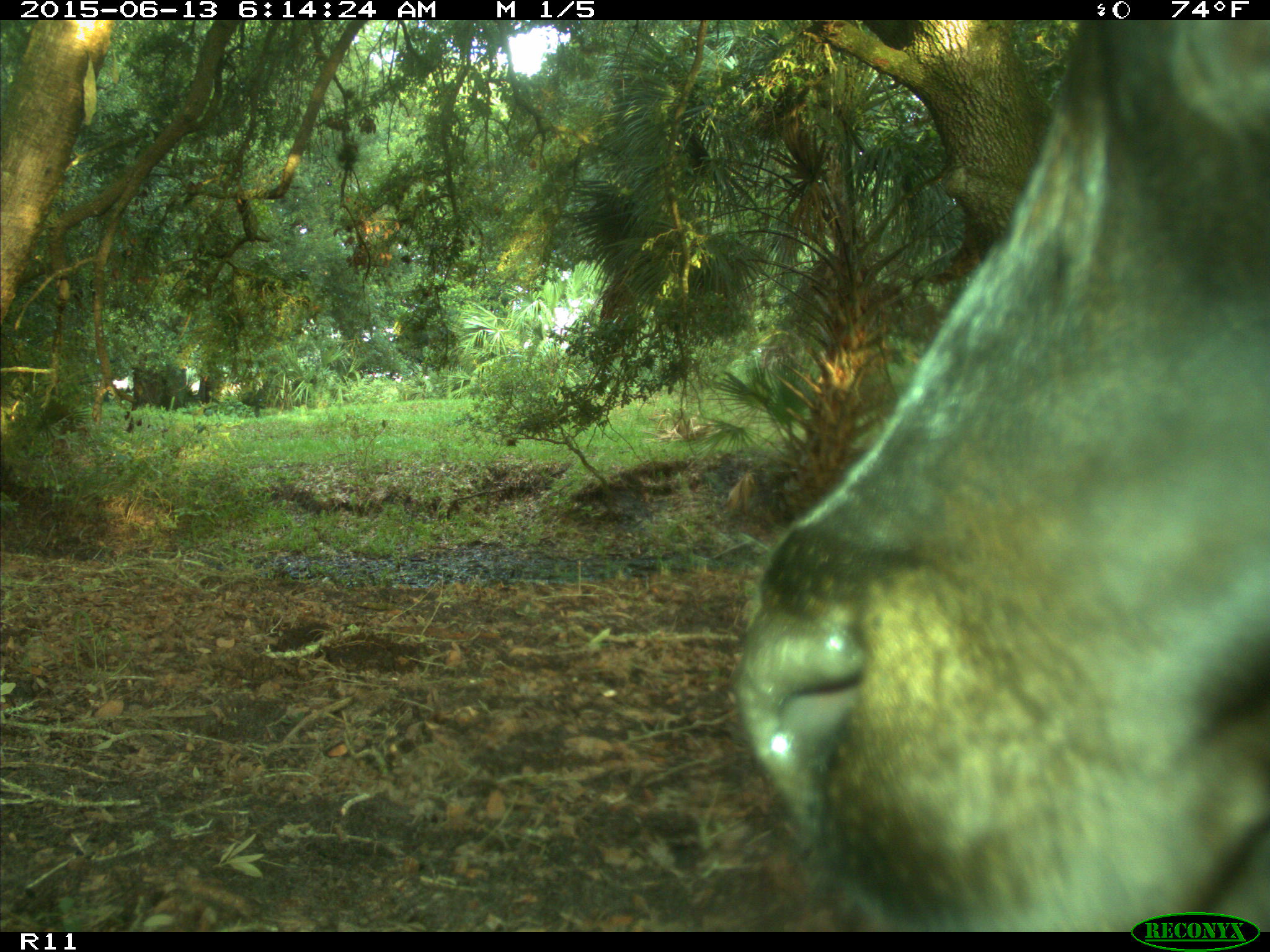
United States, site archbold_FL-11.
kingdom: Animalia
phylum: Chordata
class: Mammalia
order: Artiodactyla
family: Bovidae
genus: Bos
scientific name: Bos taurus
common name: domestic cow